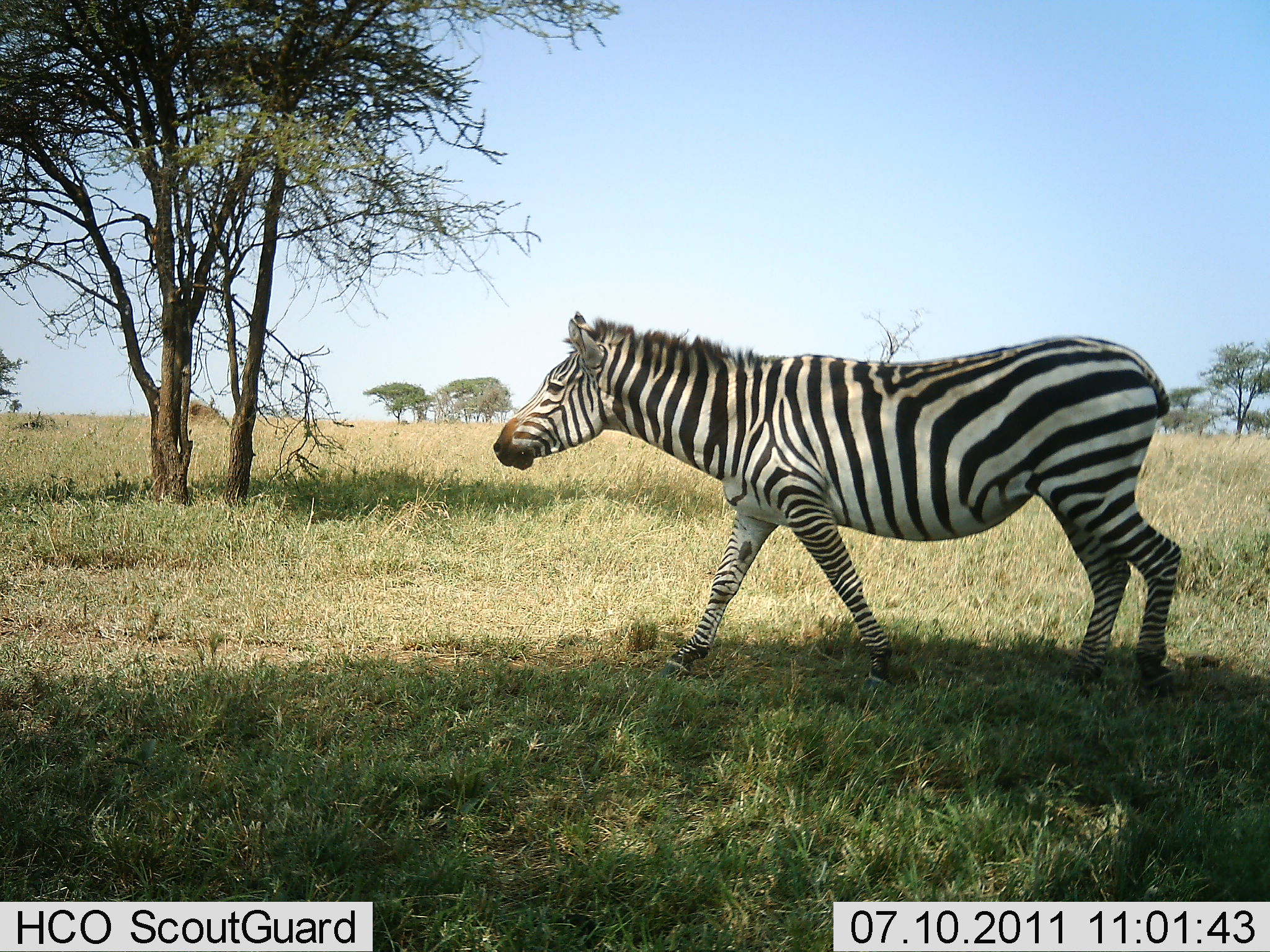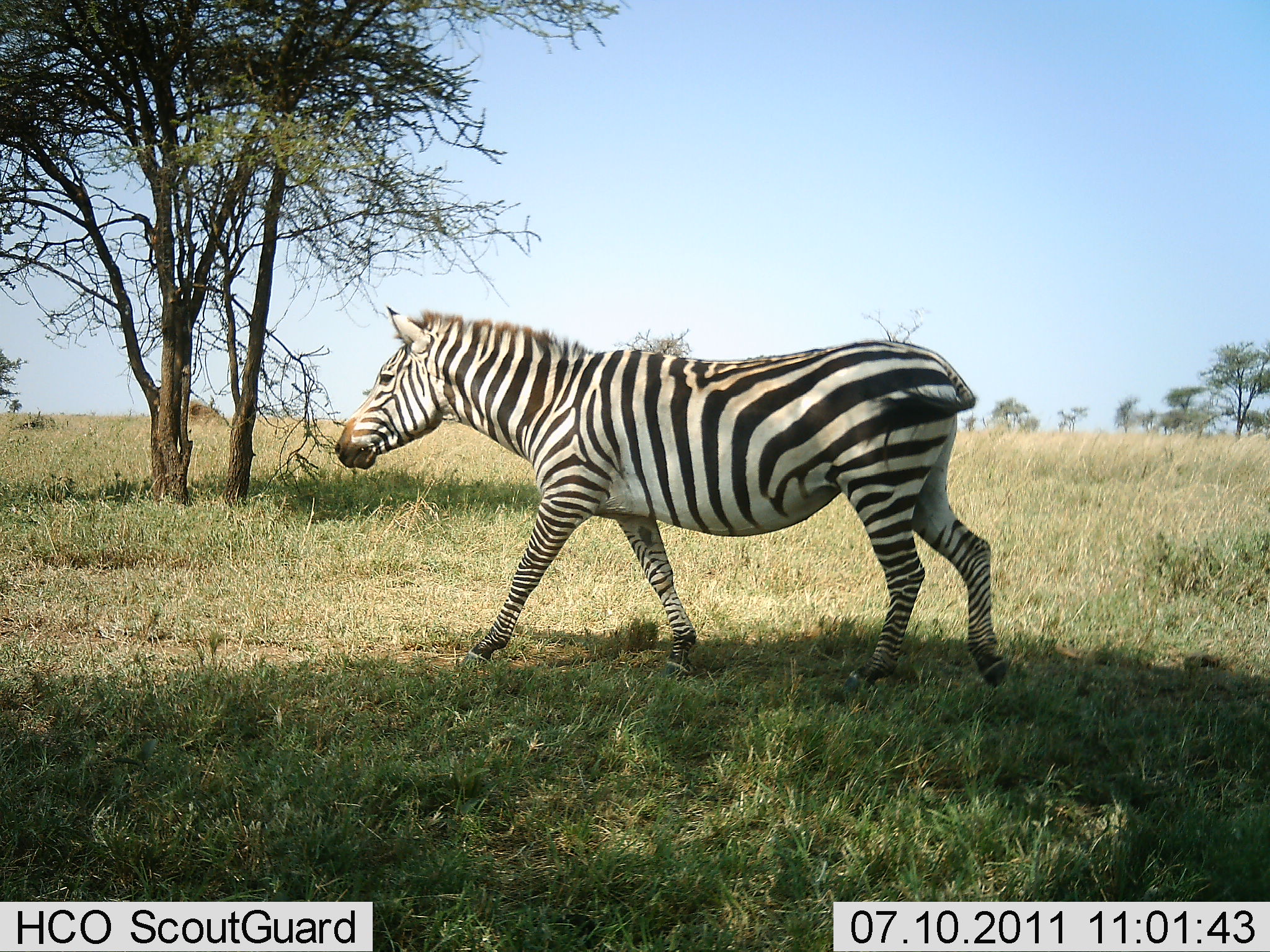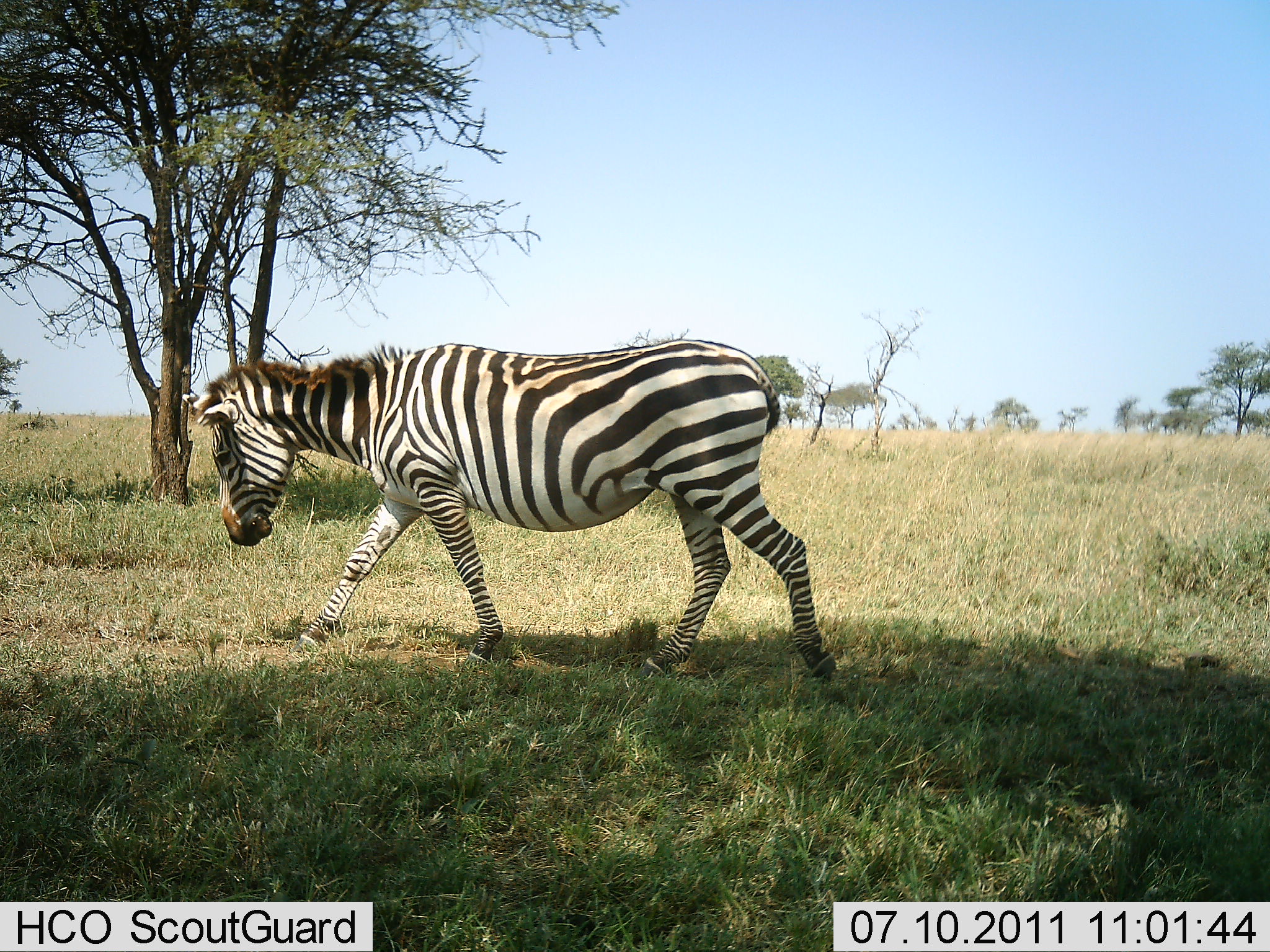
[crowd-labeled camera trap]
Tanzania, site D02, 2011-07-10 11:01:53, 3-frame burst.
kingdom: Animalia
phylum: Chordata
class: Mammalia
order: Perissodactyla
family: Equidae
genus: Equus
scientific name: Equus quagga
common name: plains zebra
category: zebra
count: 1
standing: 0%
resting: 0%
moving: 100%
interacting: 0%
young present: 0%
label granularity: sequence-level